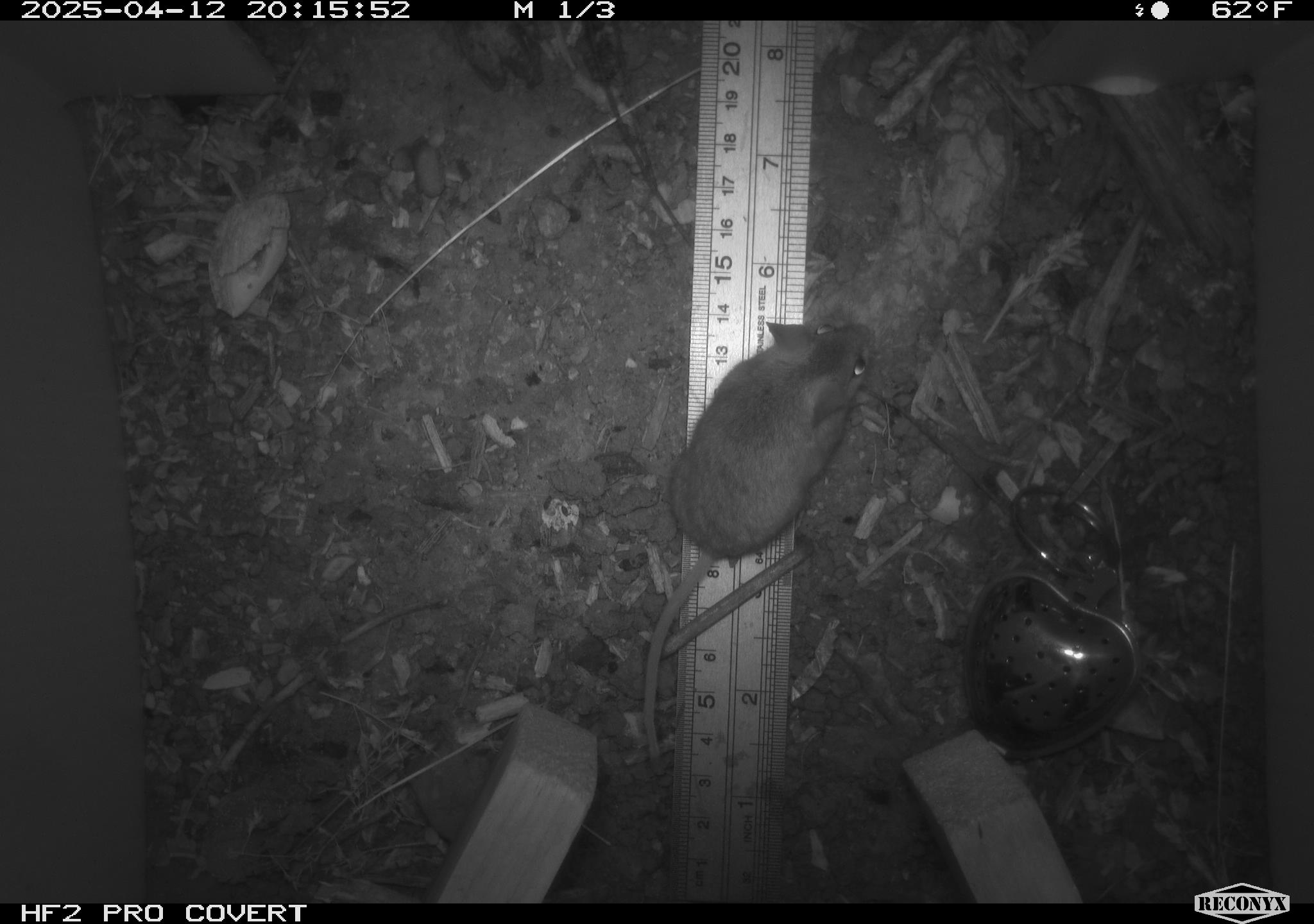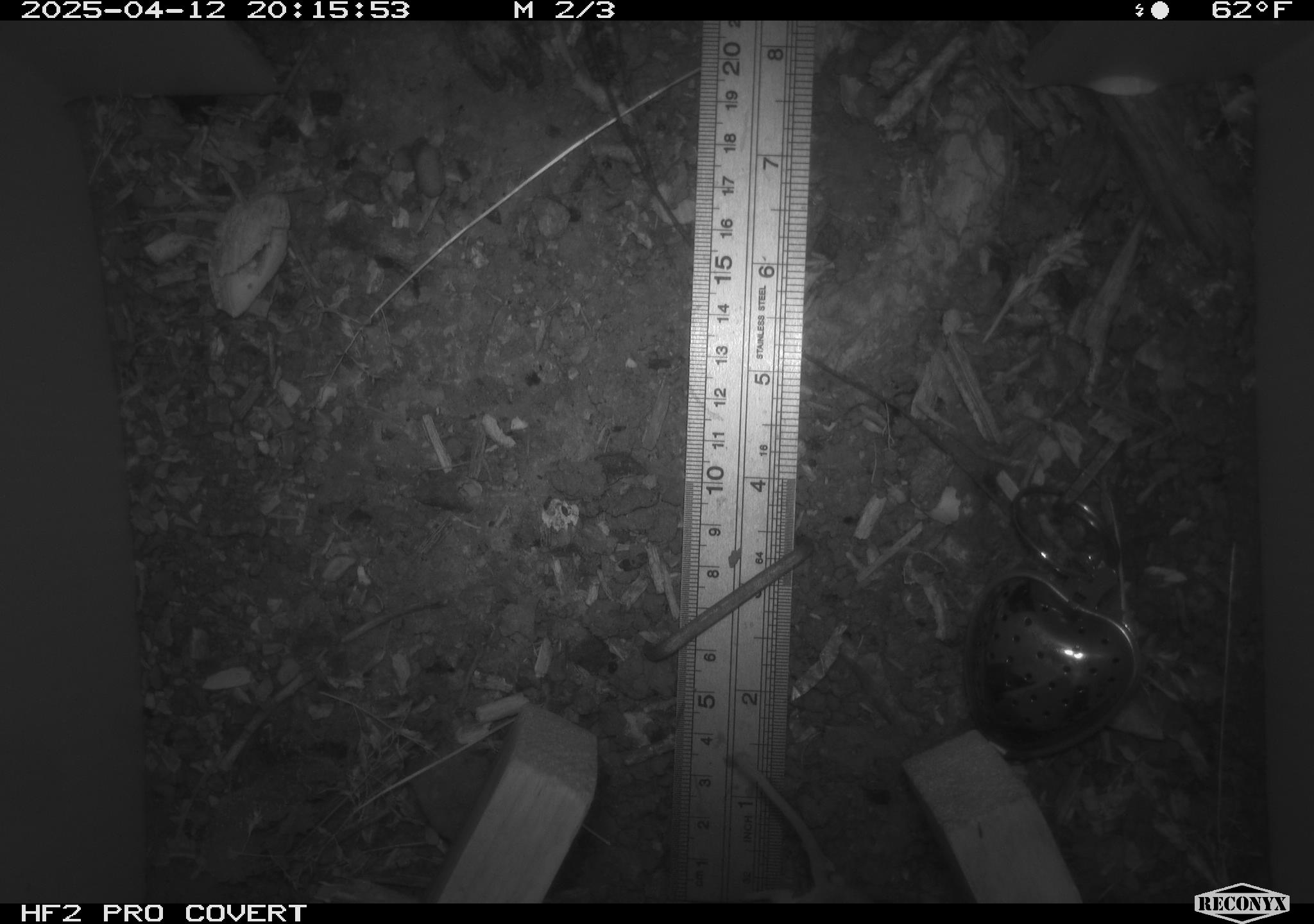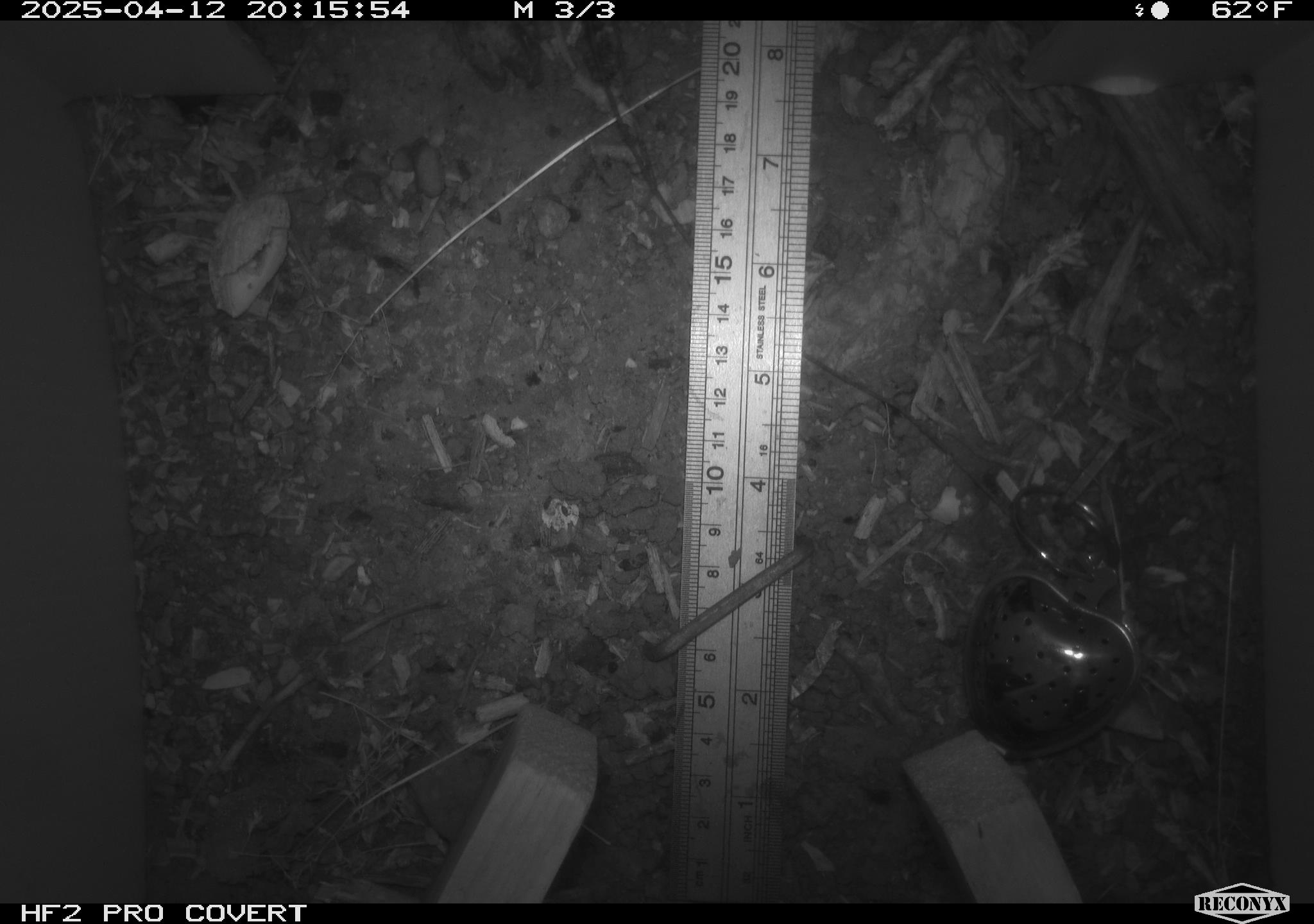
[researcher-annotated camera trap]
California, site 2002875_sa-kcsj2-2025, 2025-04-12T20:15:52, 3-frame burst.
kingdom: Animalia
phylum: Chordata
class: Mammalia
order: Rodentia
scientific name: Rodentia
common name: rodent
Rodent (Rodentia).